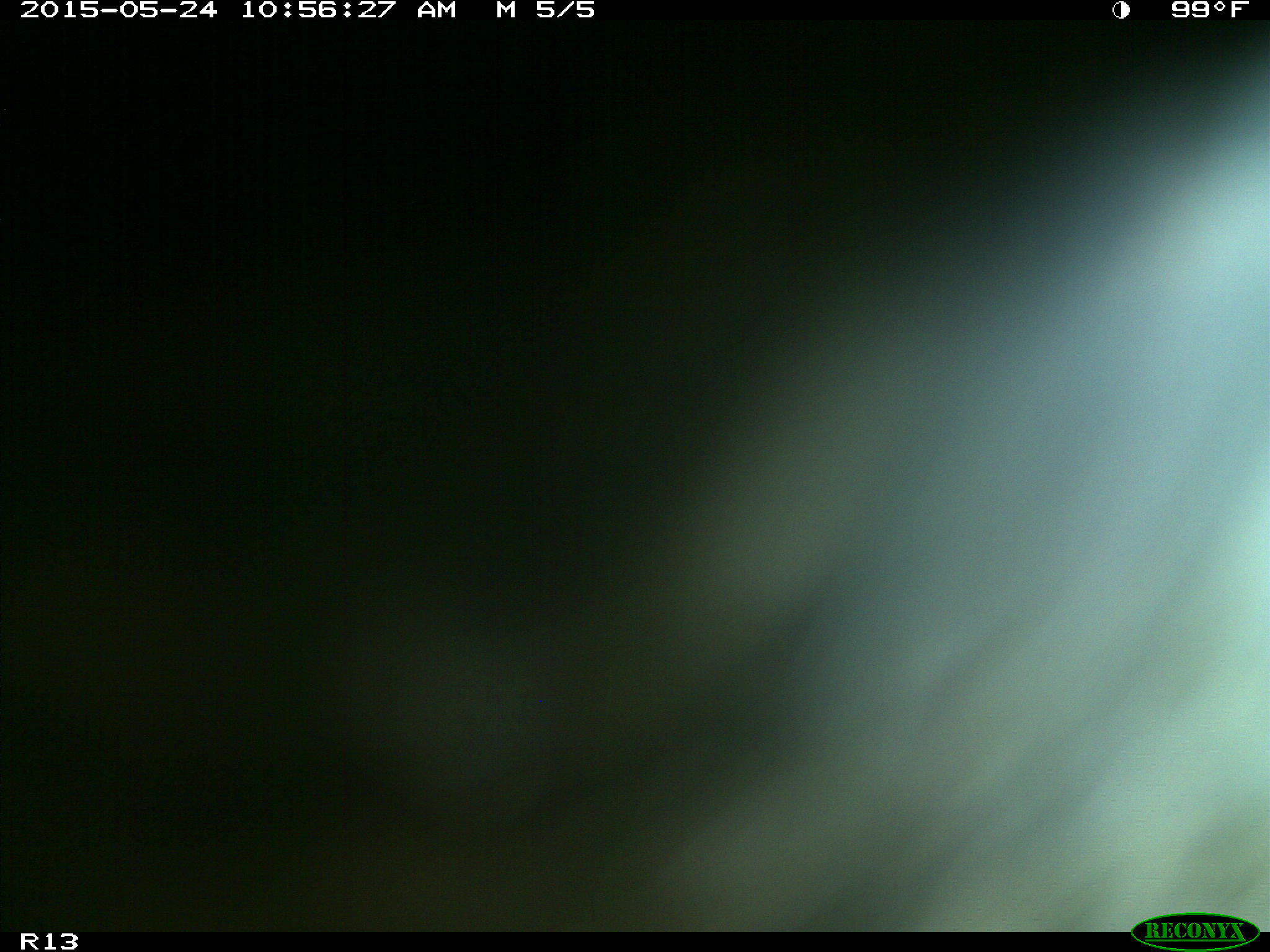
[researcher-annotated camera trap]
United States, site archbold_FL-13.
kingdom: Animalia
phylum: Chordata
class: Mammalia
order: Artiodactyla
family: Bovidae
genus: Bos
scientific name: Bos taurus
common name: domestic cow